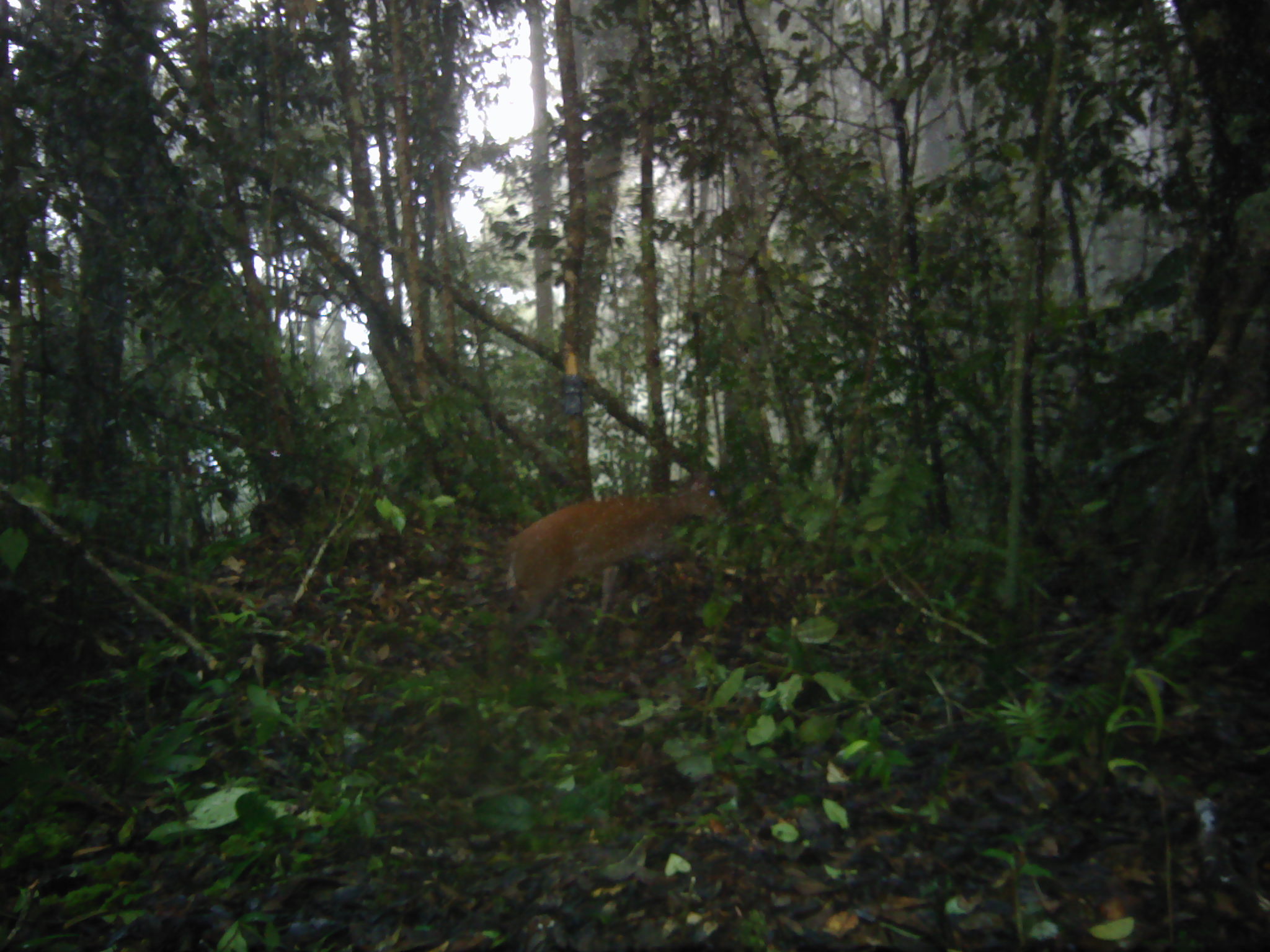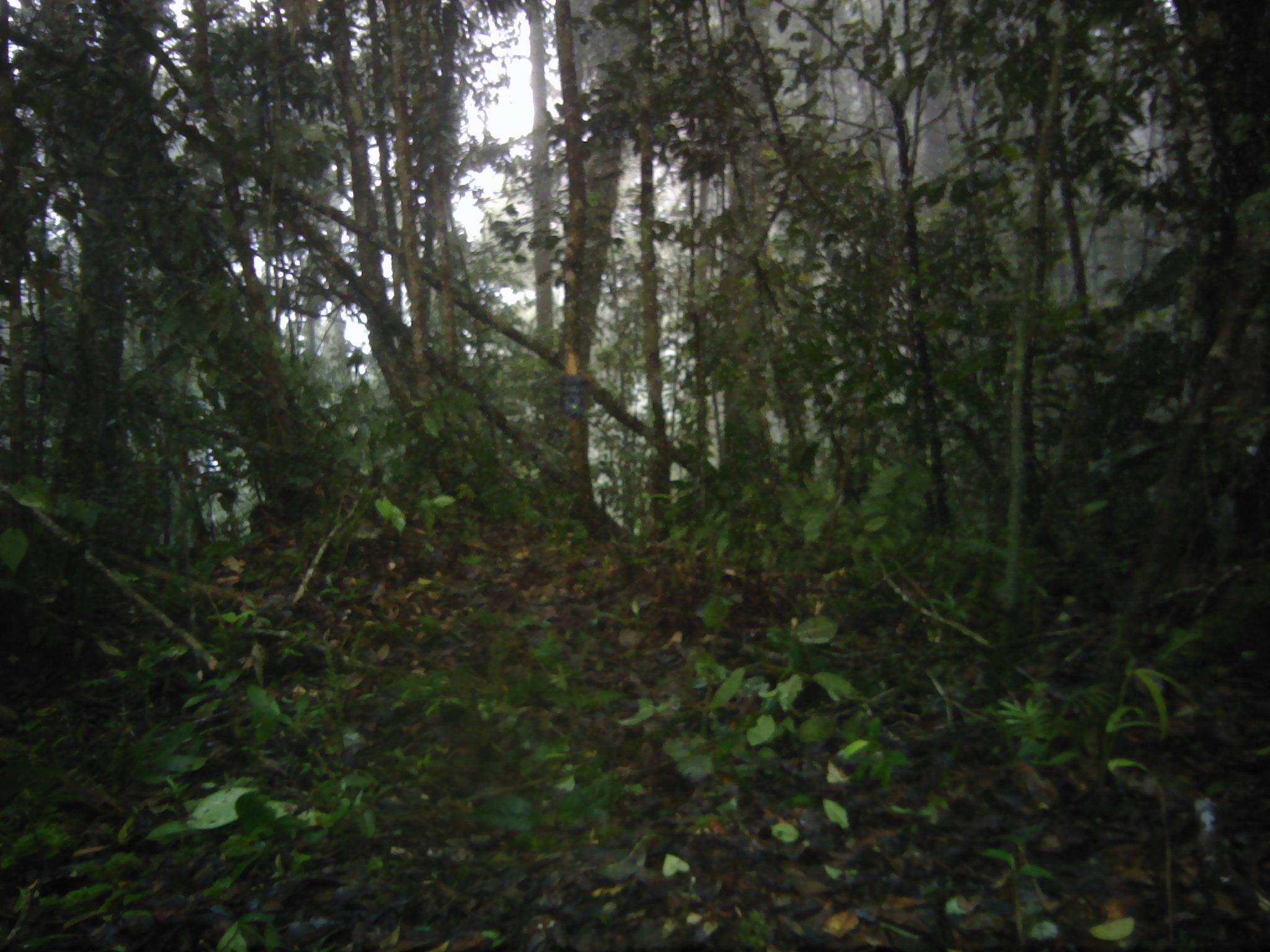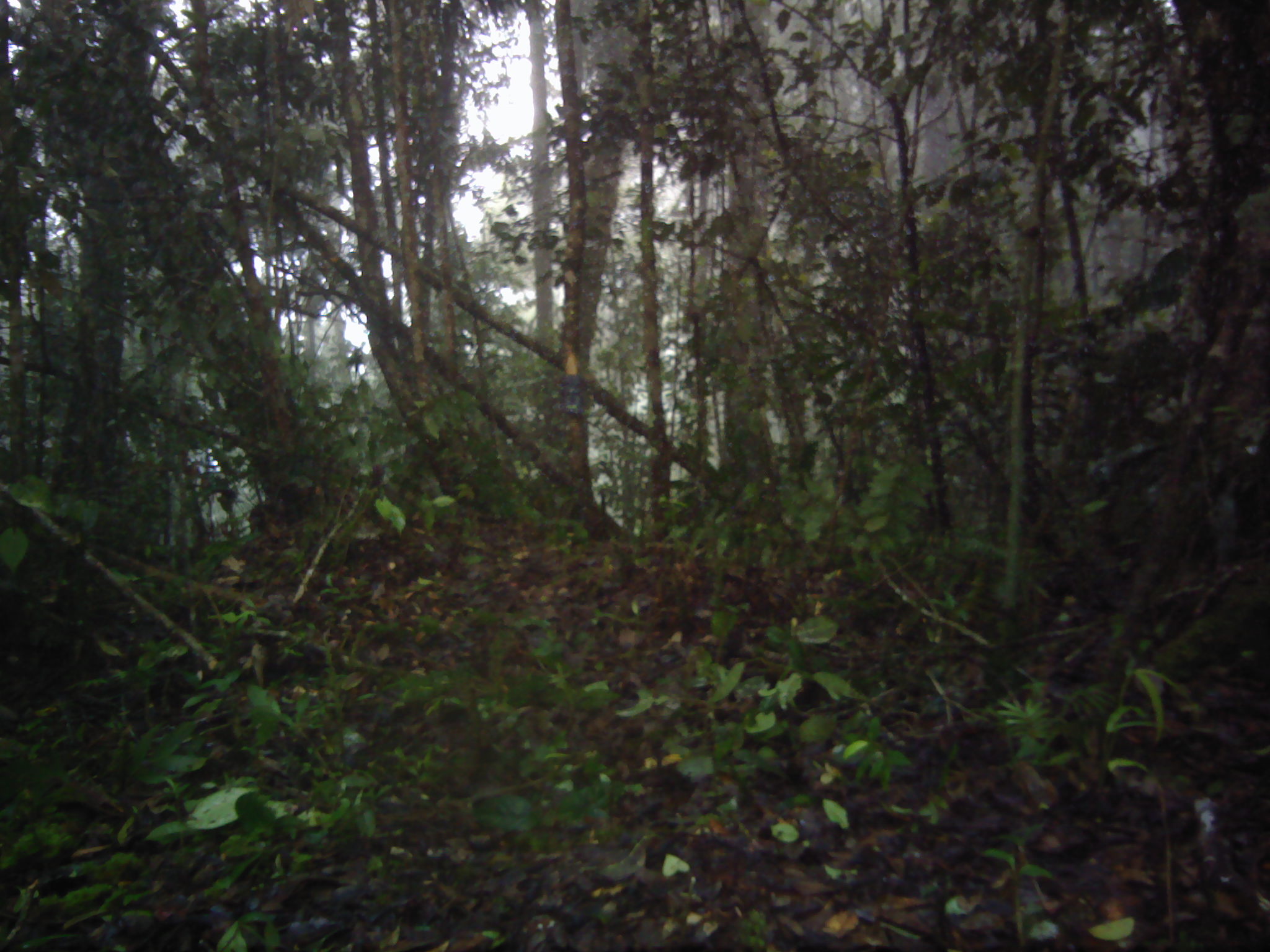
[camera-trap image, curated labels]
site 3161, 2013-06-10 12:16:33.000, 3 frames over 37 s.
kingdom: Animalia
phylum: Chordata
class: Mammalia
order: Artiodactyla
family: Cervidae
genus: Muntiacus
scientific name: Muntiacus muntjak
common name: southern red muntjac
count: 1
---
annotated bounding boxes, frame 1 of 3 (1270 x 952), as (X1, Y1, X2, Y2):
muntiacus muntjak: (494, 463, 724, 654)